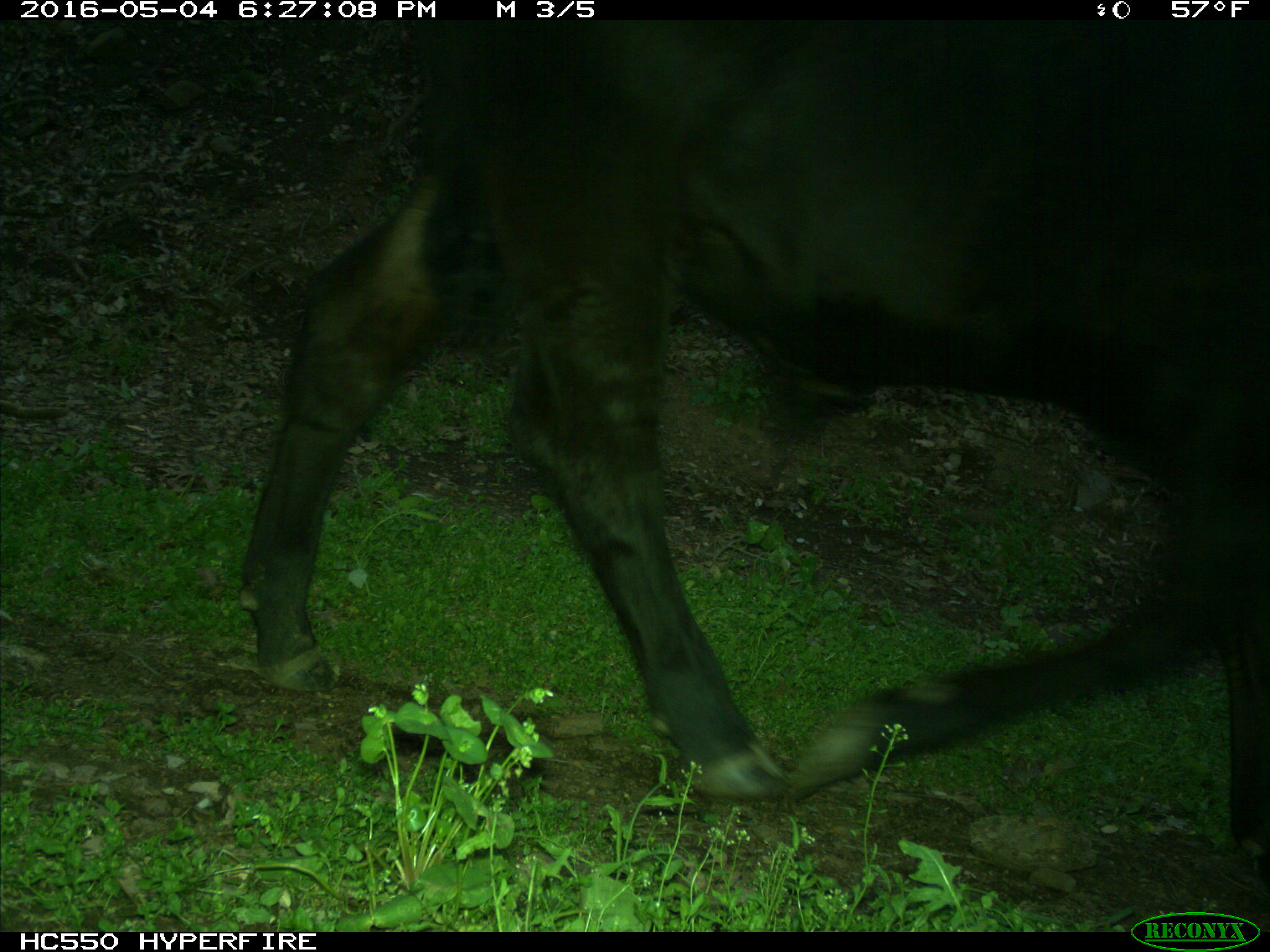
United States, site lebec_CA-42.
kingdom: Animalia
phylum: Chordata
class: Mammalia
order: Artiodactyla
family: Bovidae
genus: Bos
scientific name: Bos taurus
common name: domestic cow